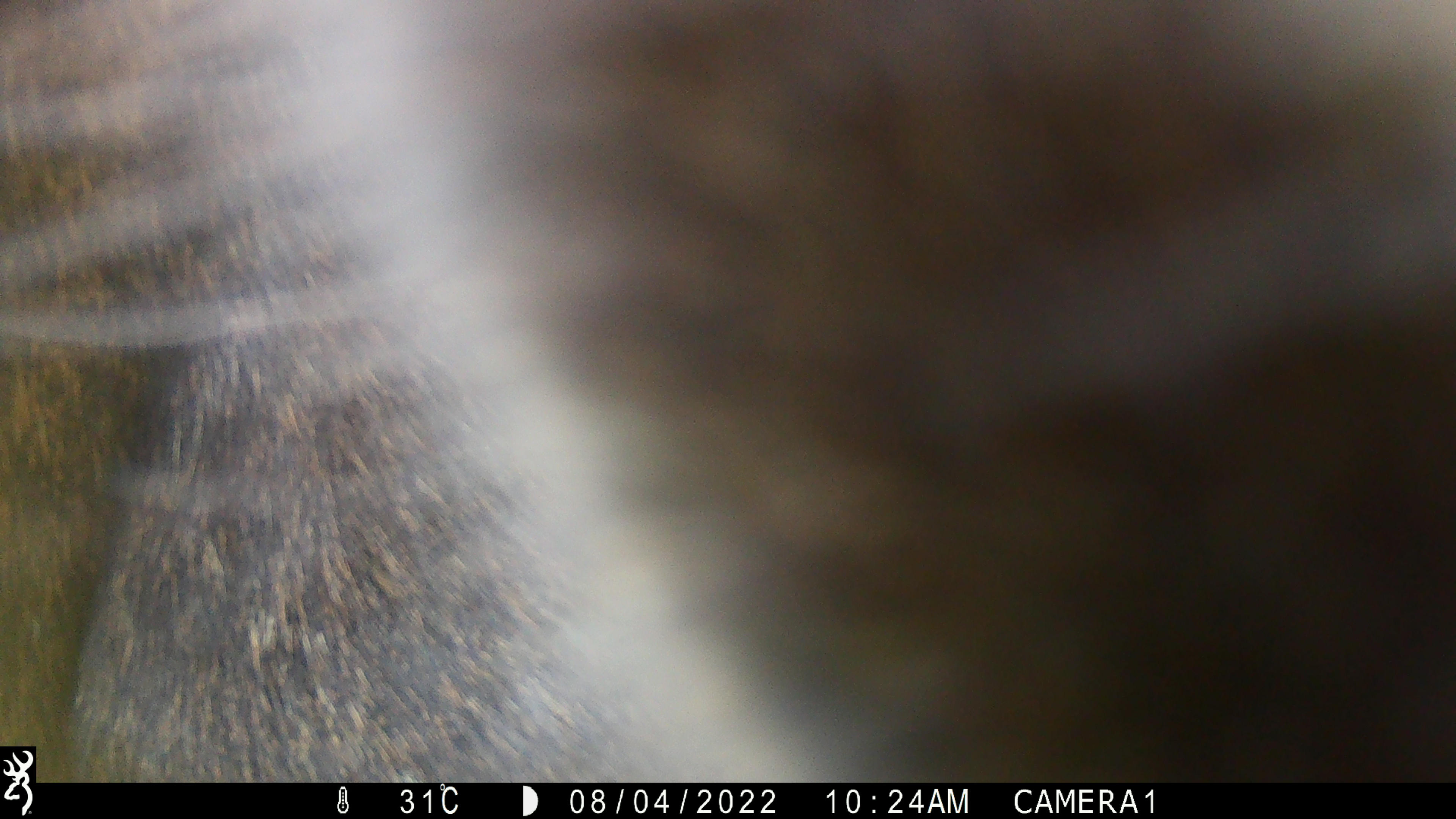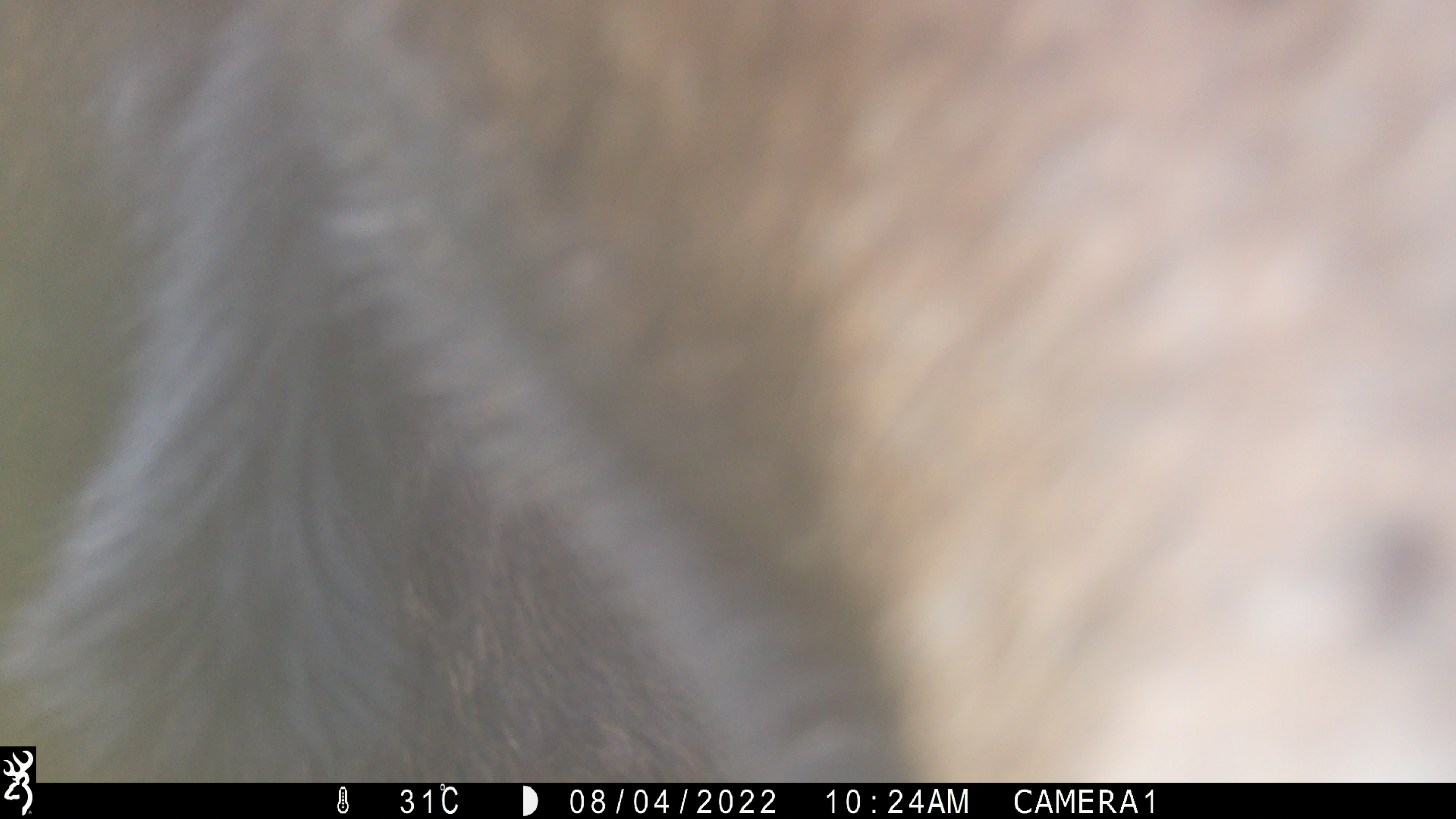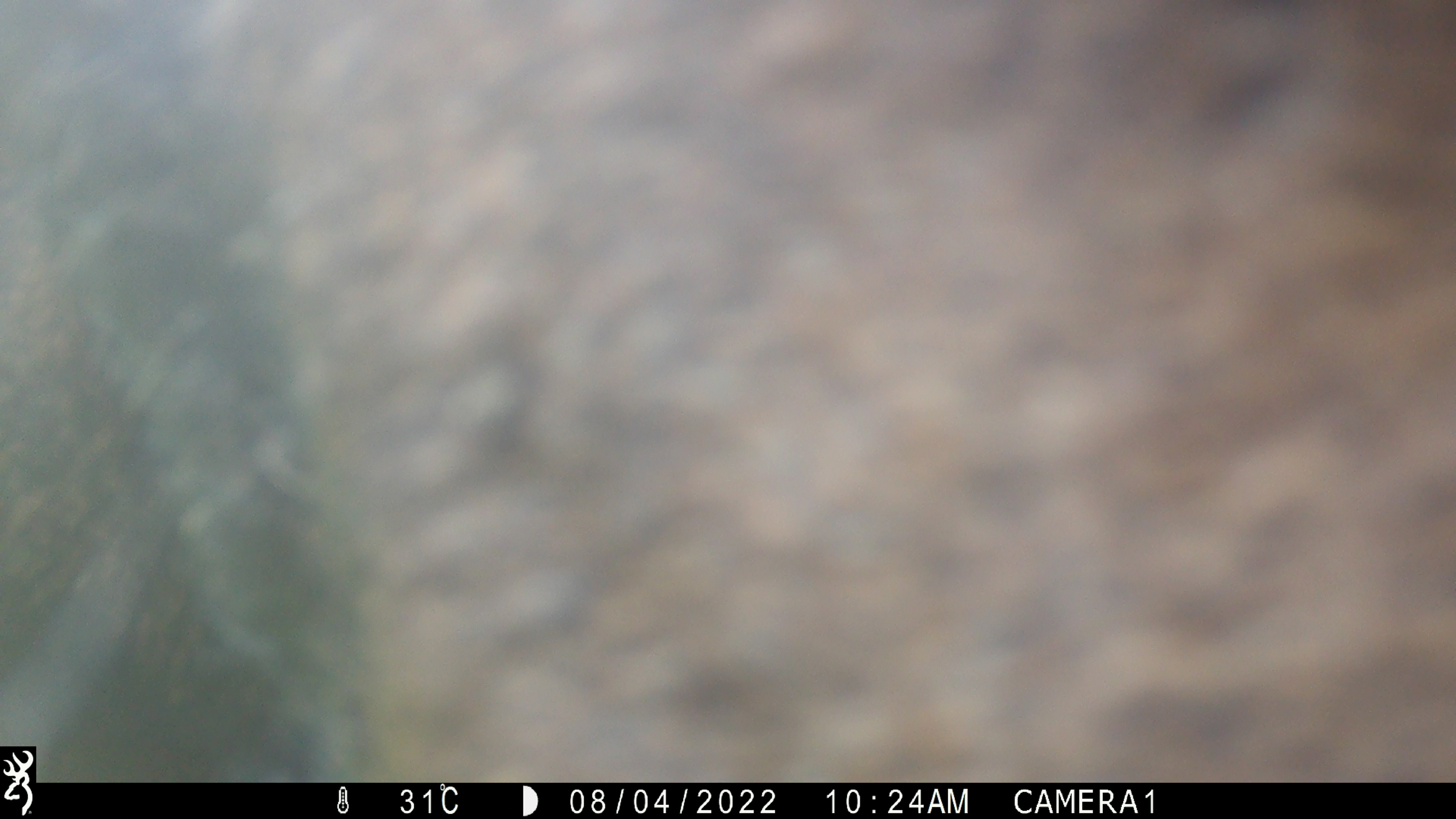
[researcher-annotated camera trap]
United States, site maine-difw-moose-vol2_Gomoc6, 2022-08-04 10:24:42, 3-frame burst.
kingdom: Animalia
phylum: Chordata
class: Mammalia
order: Artiodactyla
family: Cervidae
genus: Alces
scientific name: Alces alces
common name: moose